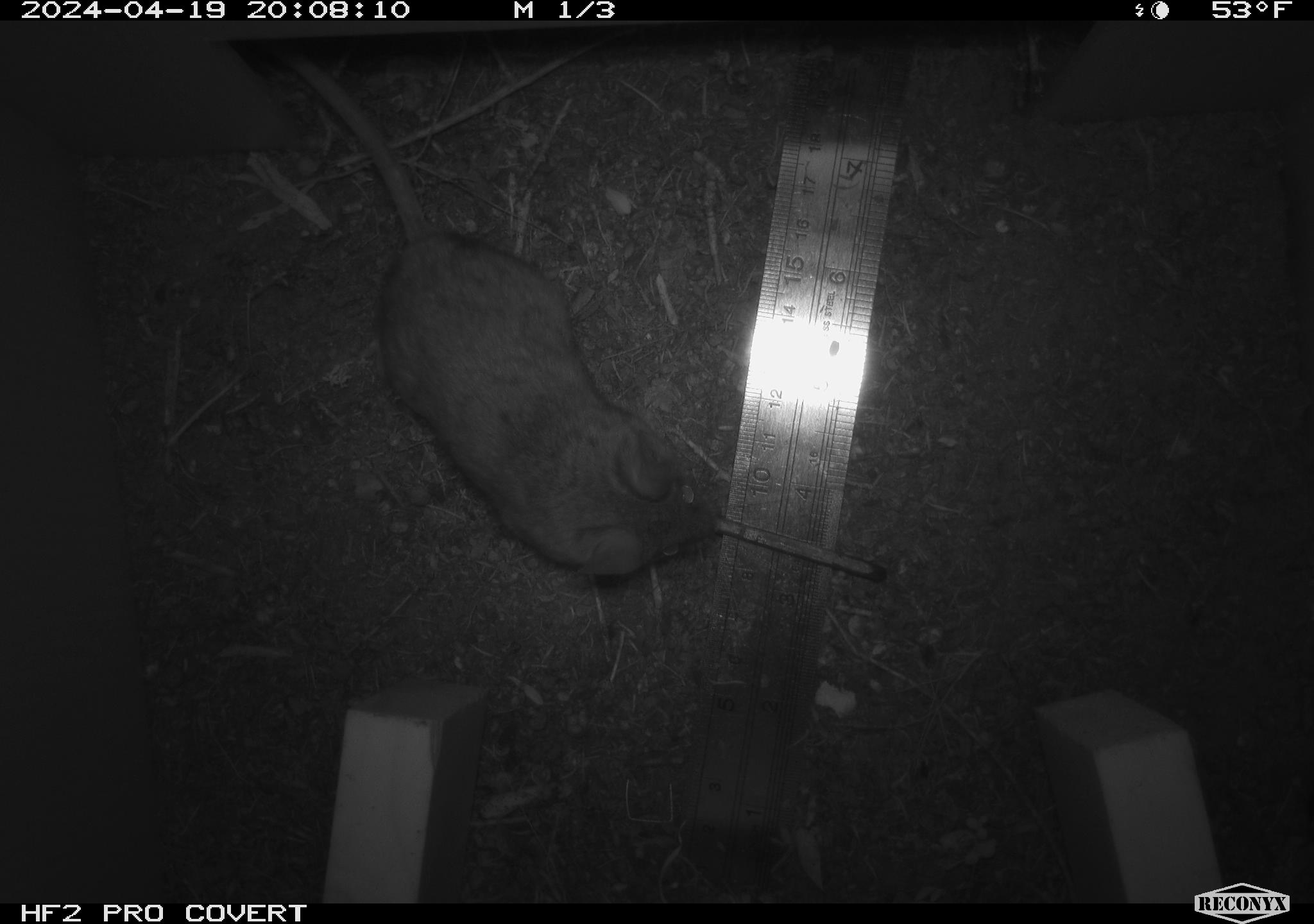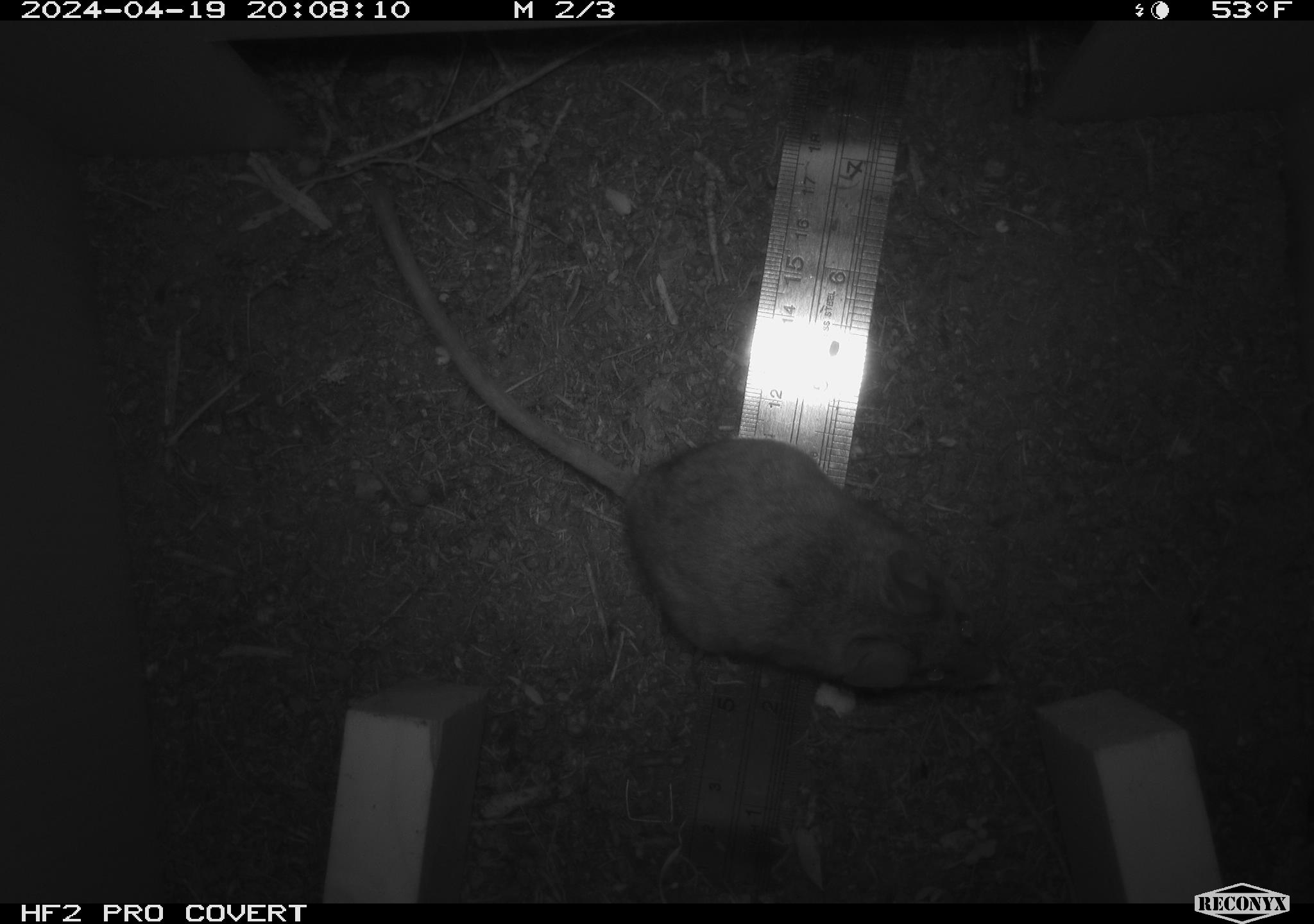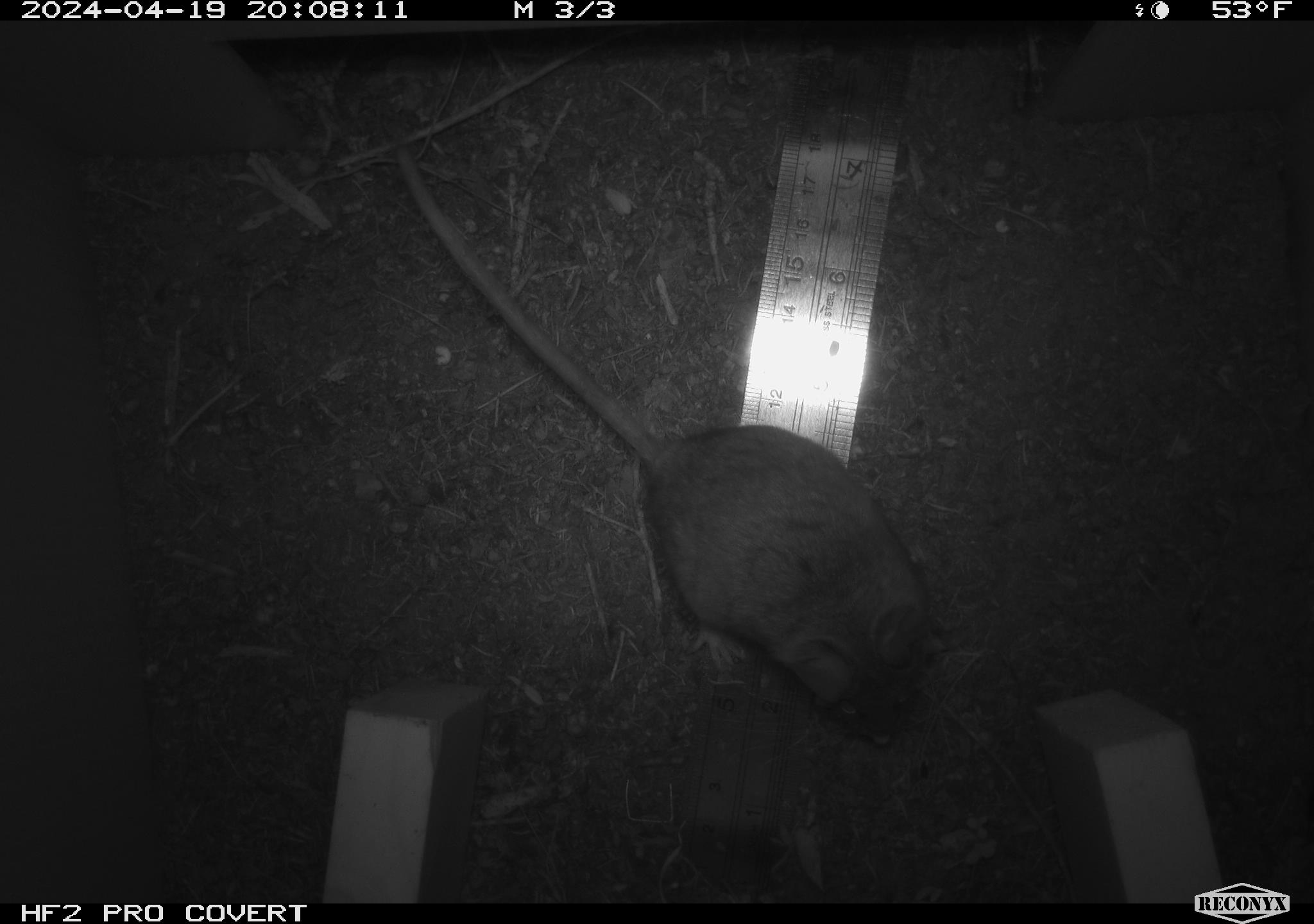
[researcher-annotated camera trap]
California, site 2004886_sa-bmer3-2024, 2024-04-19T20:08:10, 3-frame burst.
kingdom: Animalia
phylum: Chordata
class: Mammalia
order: Rodentia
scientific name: Rodentia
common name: mouse species